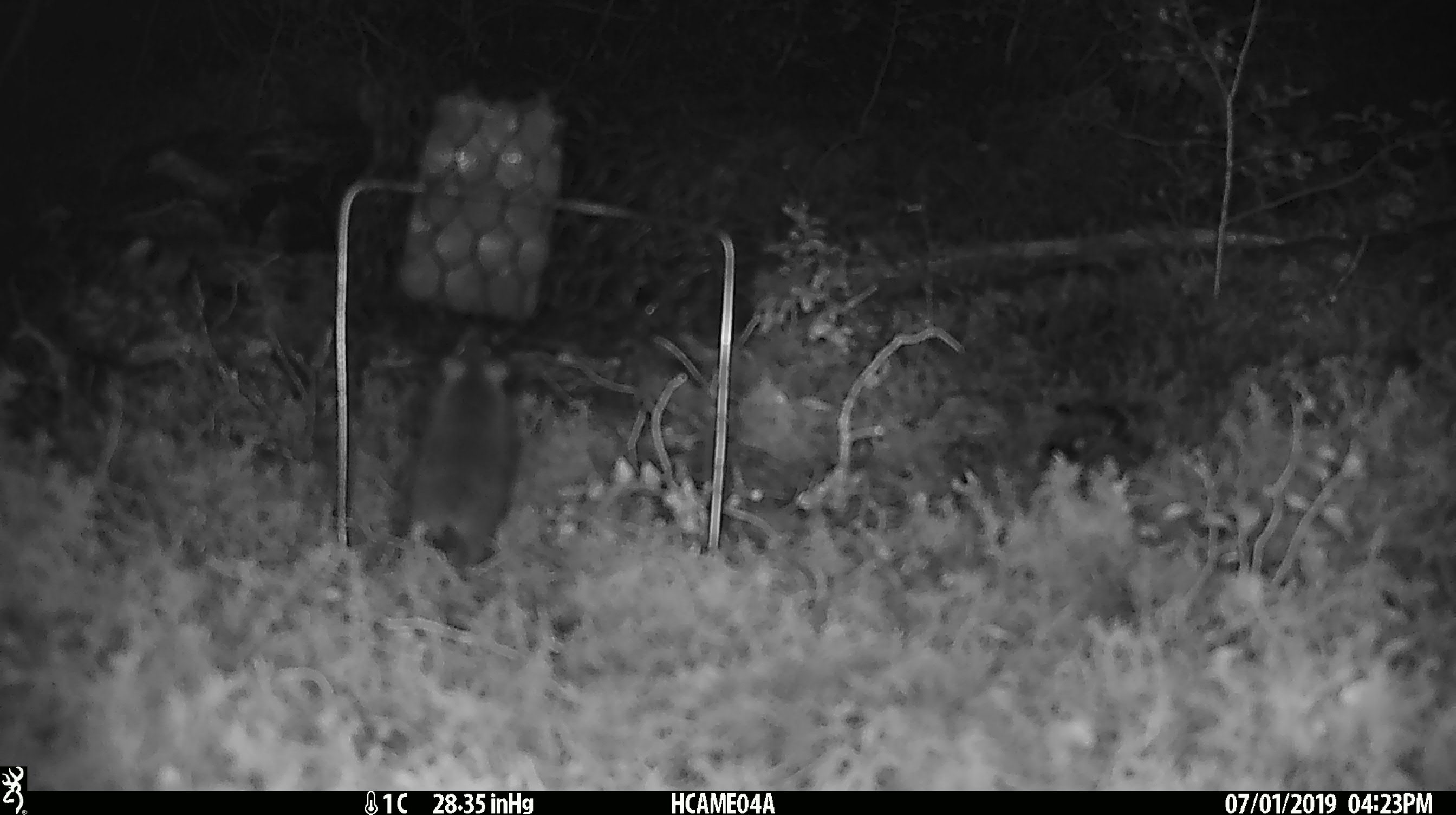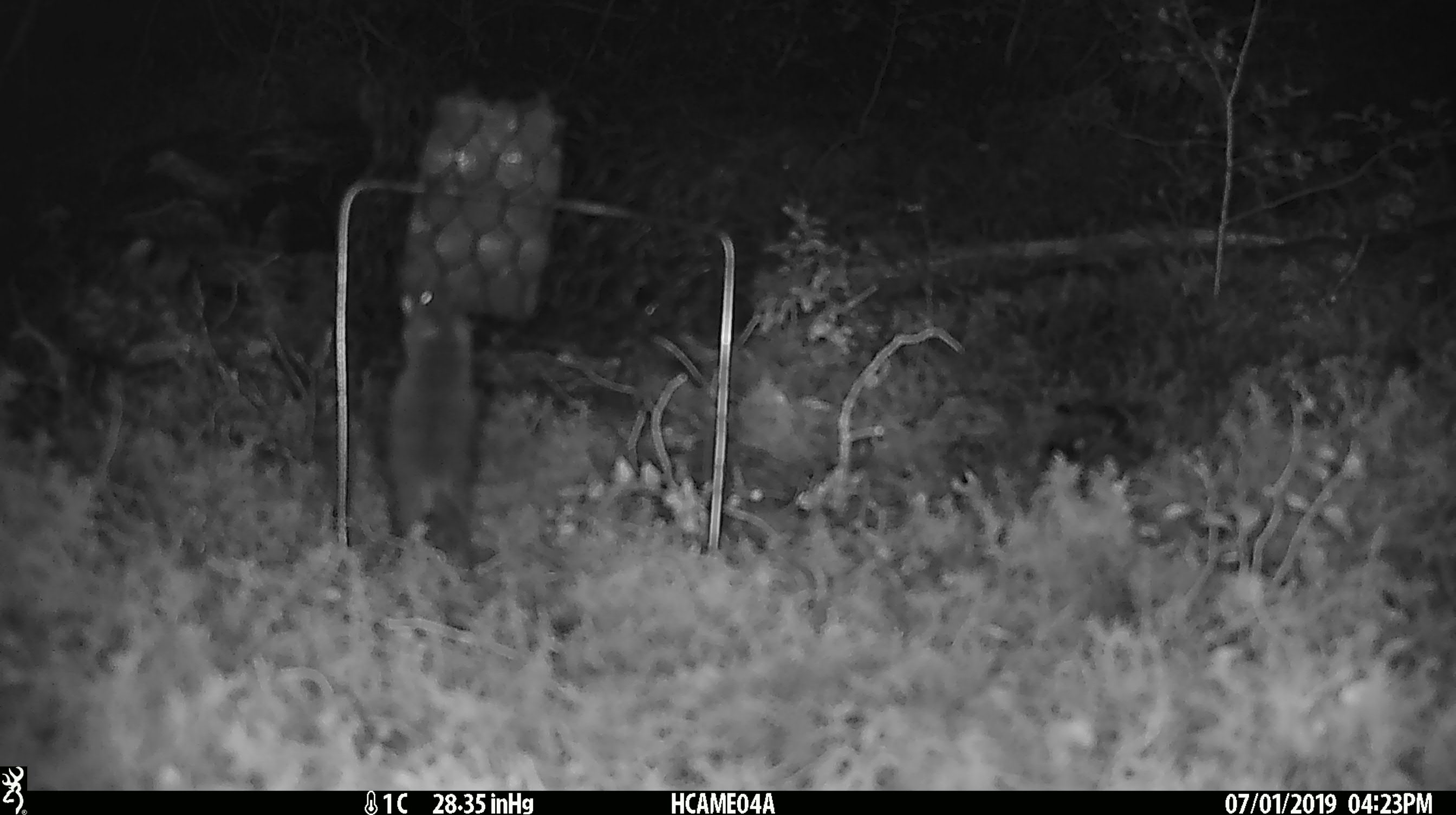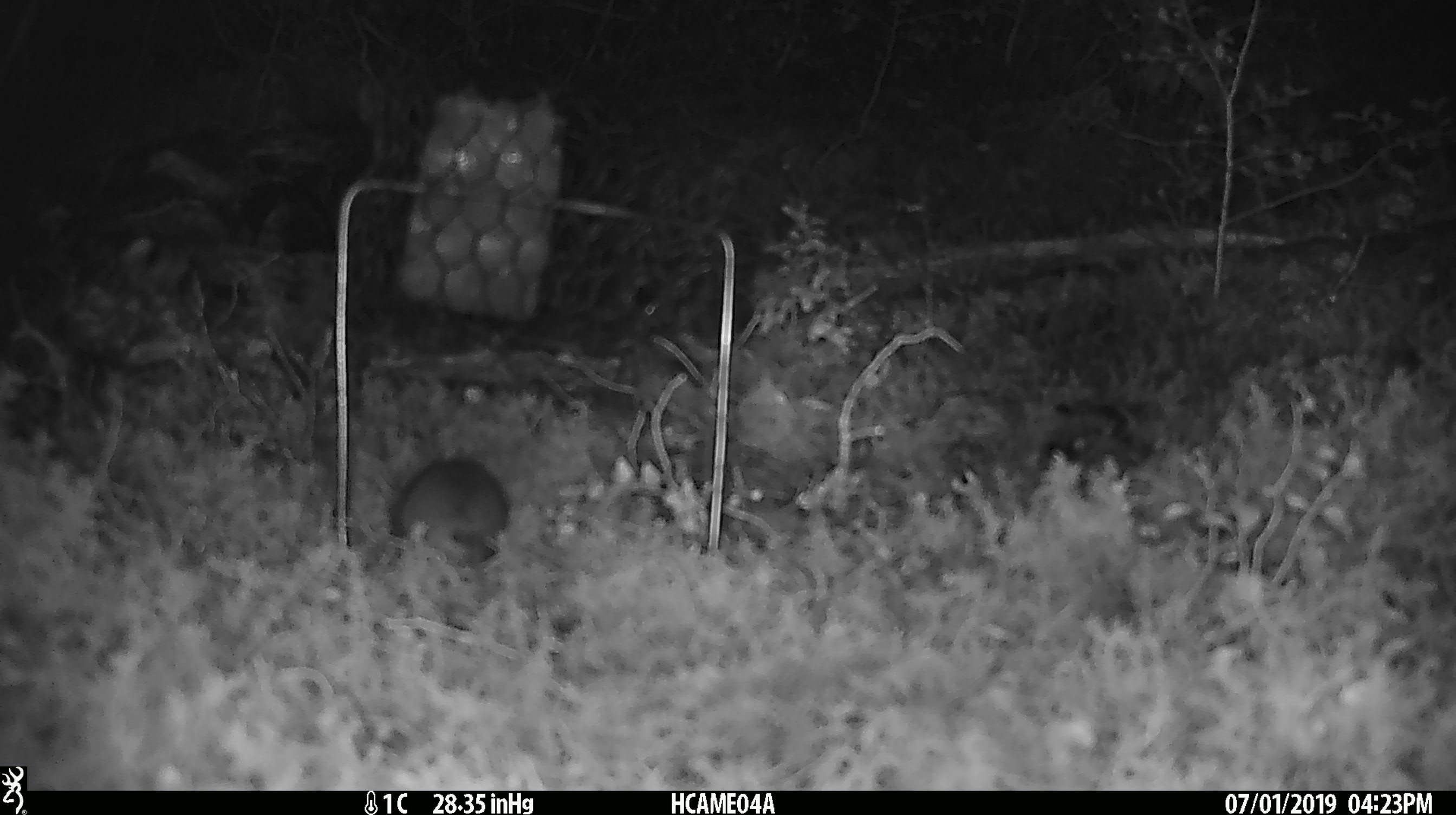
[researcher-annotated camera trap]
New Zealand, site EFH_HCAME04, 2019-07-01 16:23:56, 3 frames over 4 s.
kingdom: Animalia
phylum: Chordata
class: Mammalia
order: Rodentia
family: Muridae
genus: Mus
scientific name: Mus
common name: mouse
Mouse (Mus).